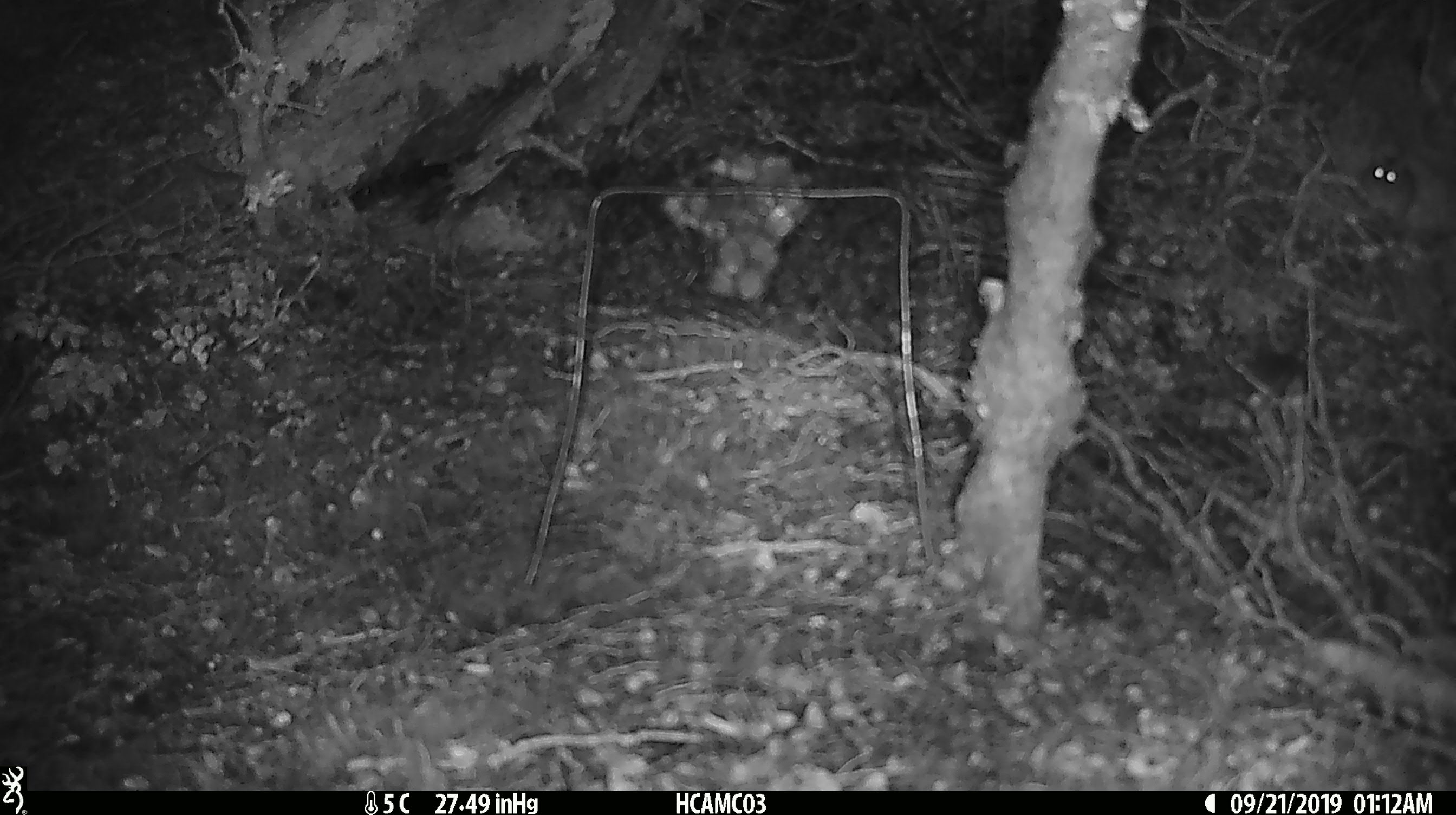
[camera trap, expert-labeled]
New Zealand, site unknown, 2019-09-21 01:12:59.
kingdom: Animalia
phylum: Chordata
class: Mammalia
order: Rodentia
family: Muridae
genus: Mus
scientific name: Mus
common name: mouse